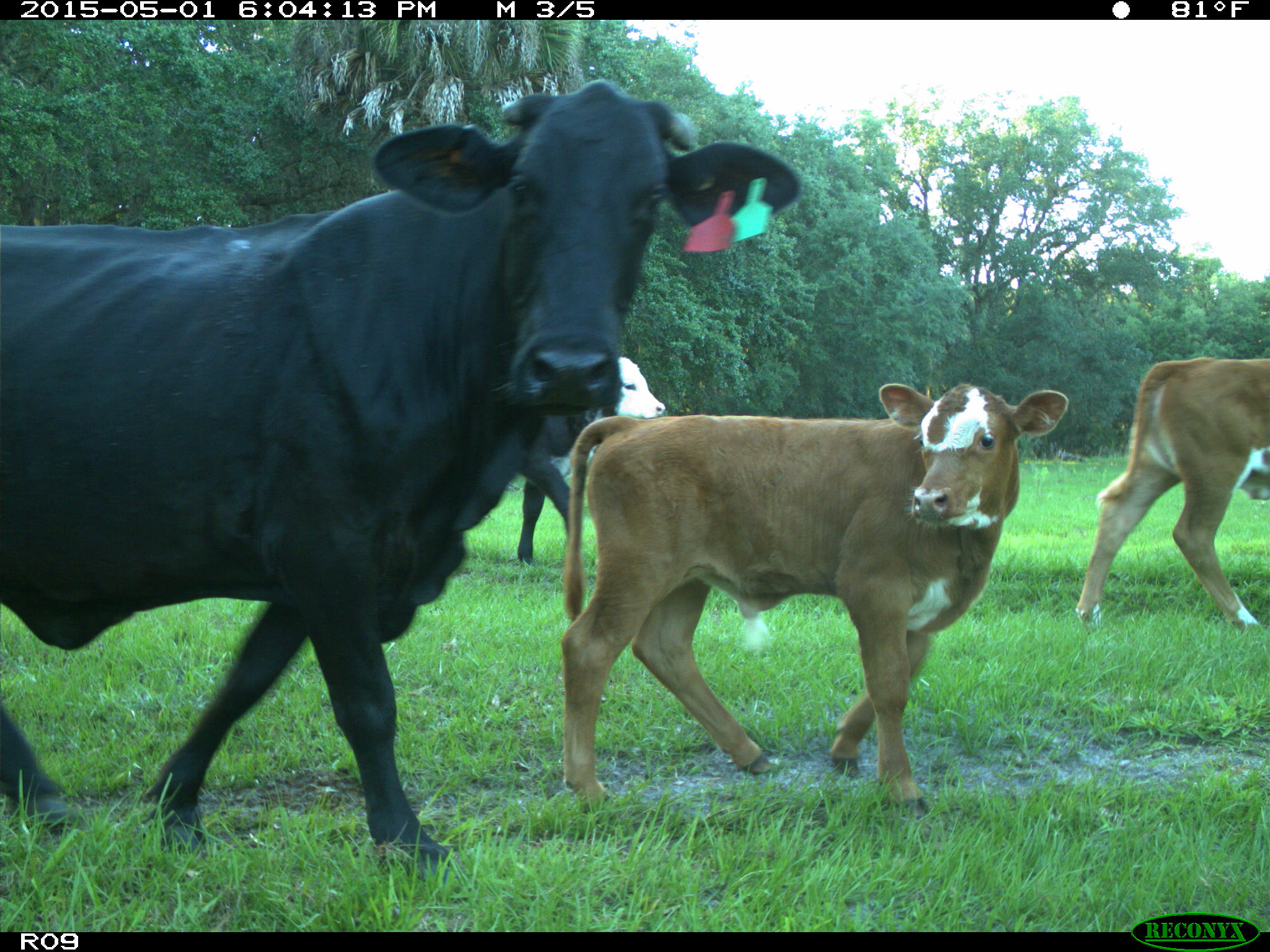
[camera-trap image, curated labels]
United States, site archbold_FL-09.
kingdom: Animalia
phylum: Chordata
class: Mammalia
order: Artiodactyla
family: Bovidae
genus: Bos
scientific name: Bos taurus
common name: domestic cow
Bos taurus (domestic cow).